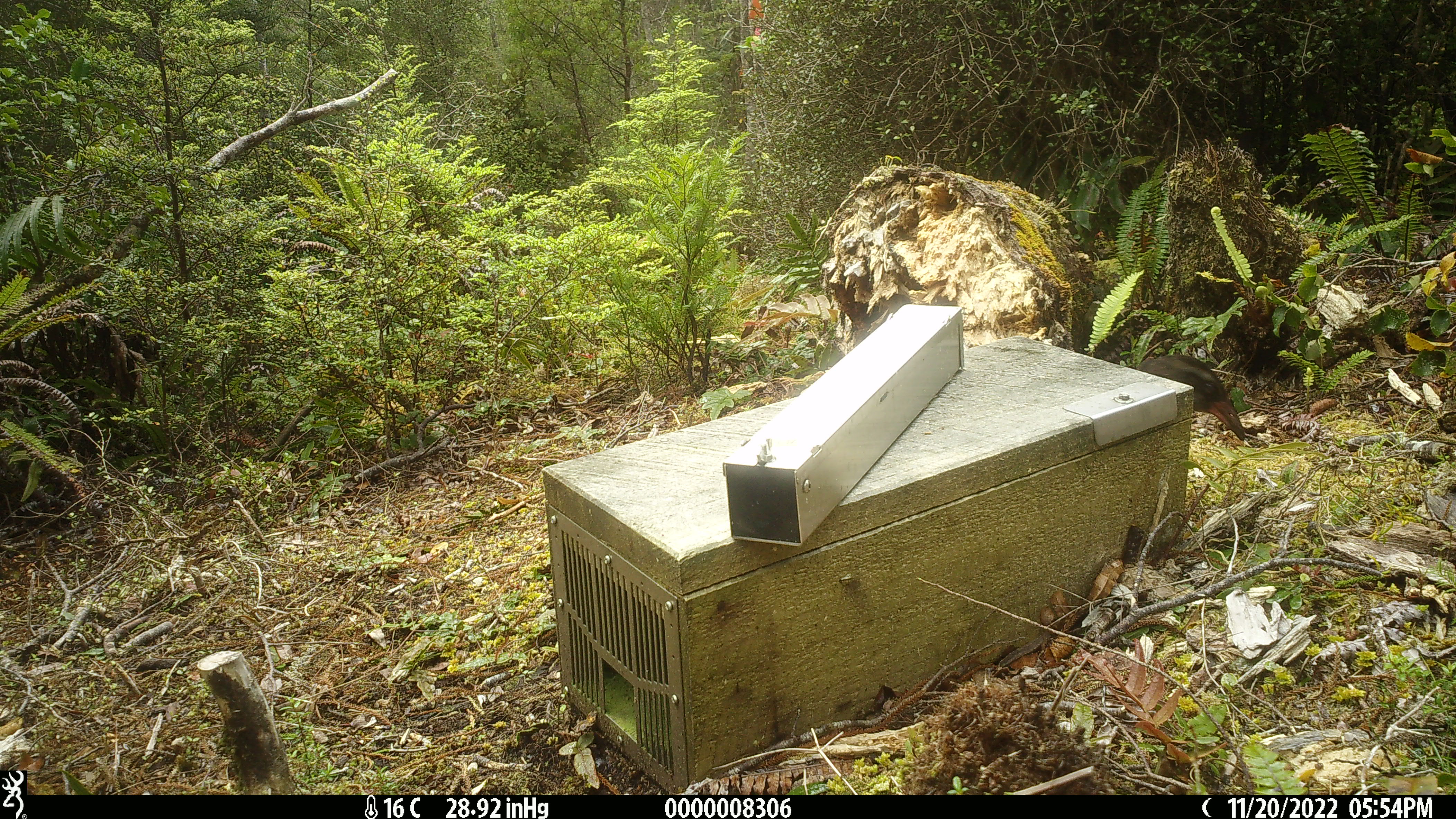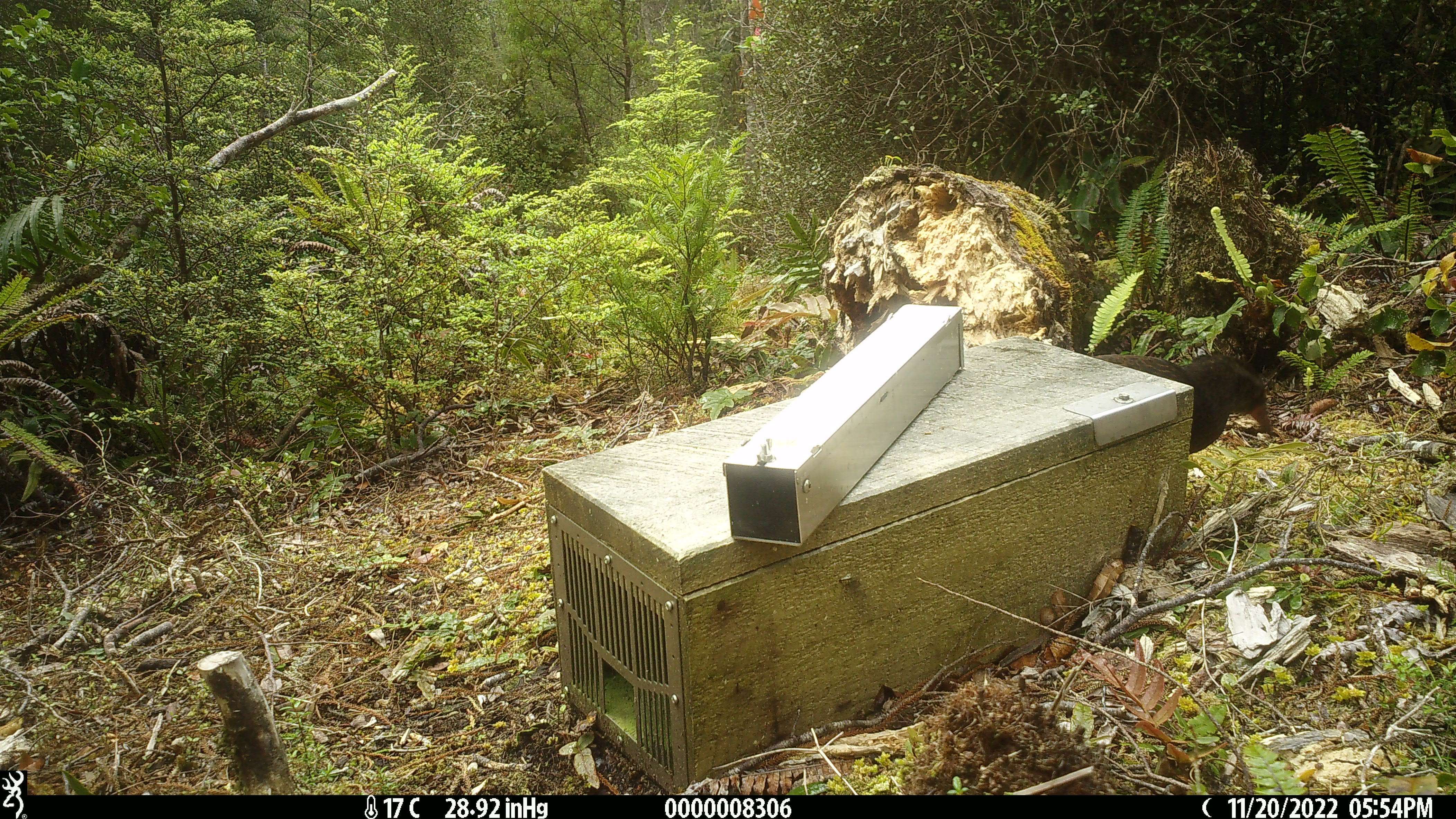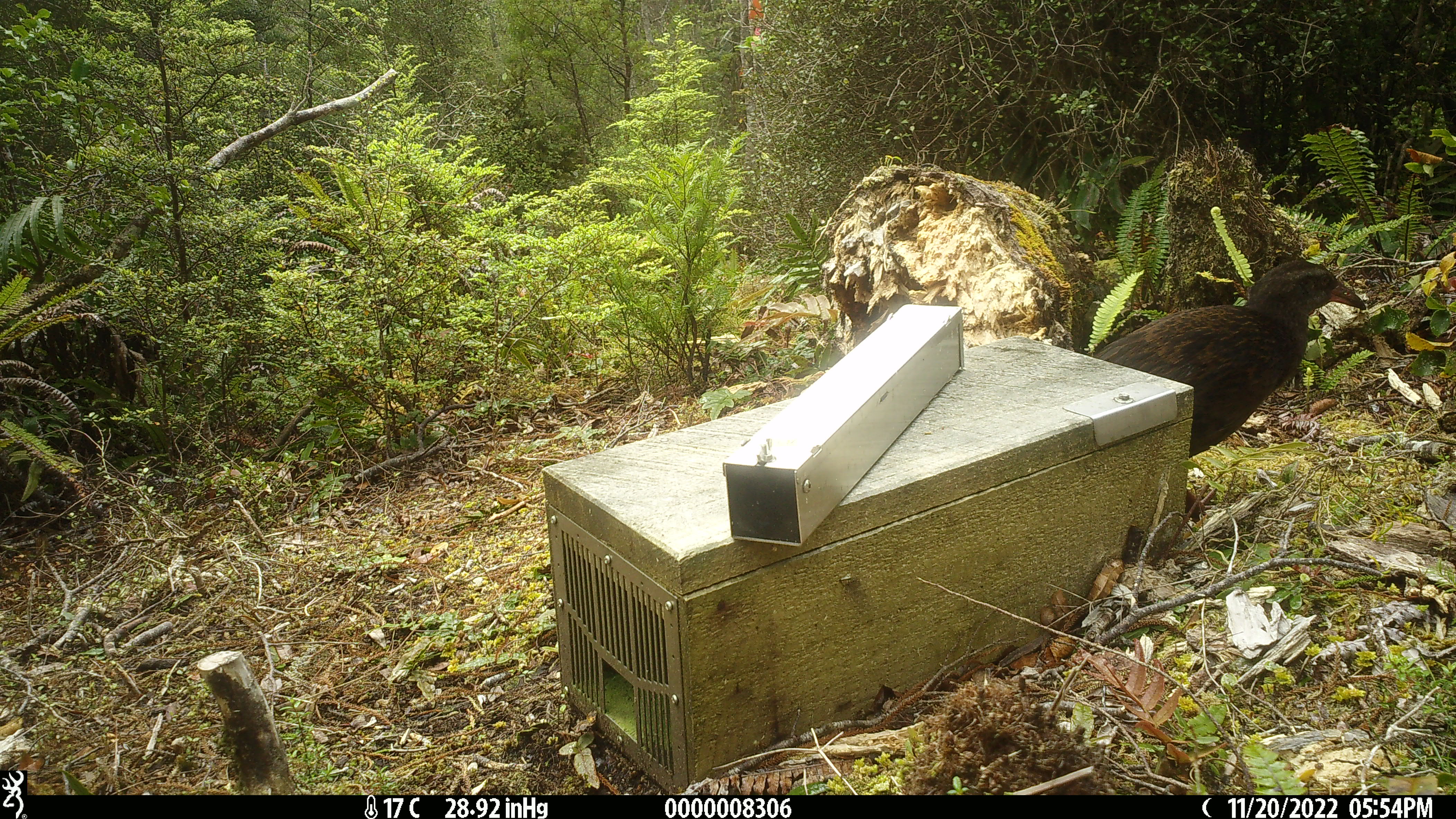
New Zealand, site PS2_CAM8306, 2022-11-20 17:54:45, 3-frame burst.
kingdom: Animalia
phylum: Chordata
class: Aves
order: Gruiformes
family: Rallidae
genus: Gallirallus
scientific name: Gallirallus australis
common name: weka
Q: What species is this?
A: Weka (Gallirallus australis).